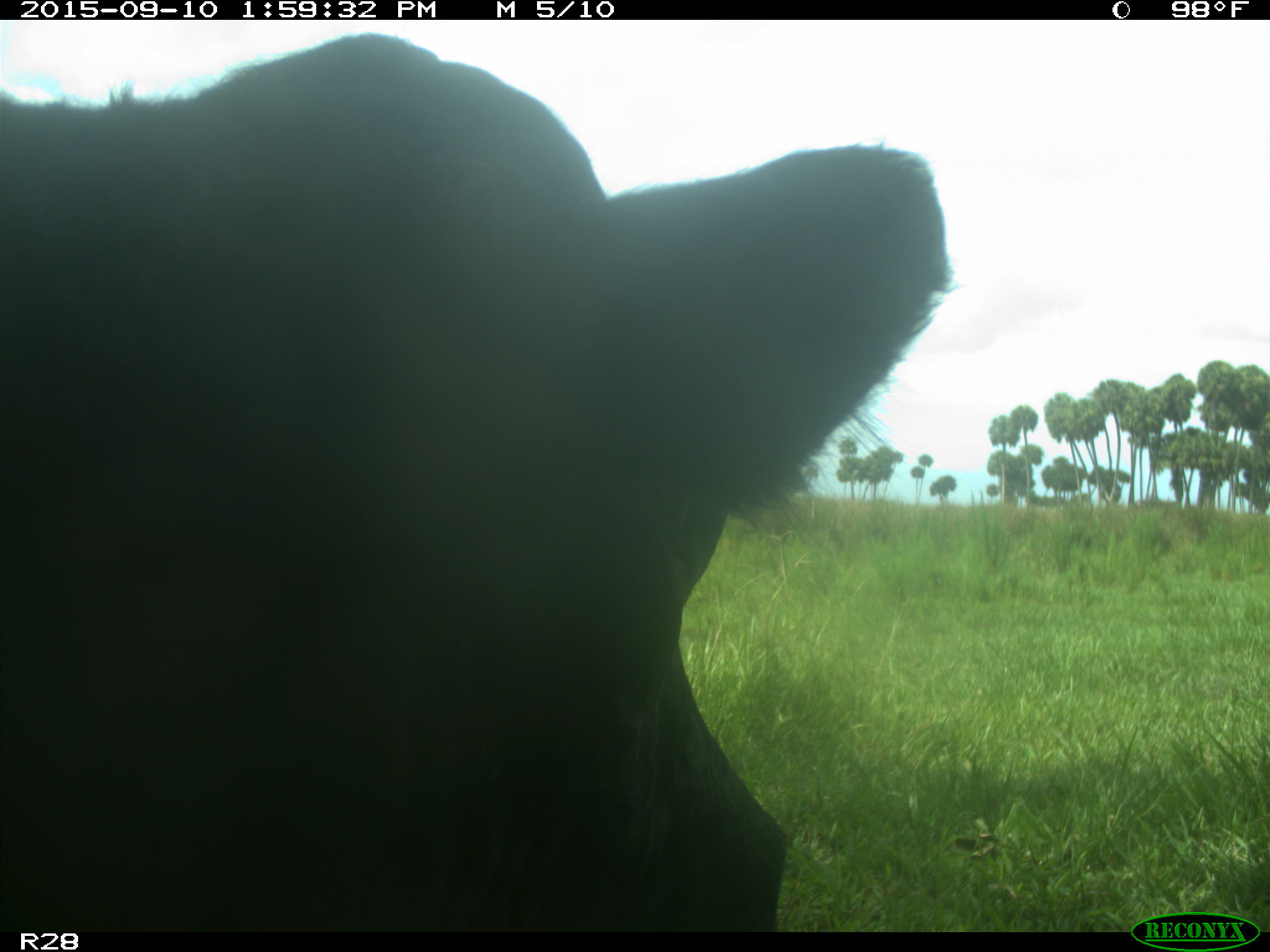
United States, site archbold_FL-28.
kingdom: Animalia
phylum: Chordata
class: Mammalia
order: Artiodactyla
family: Bovidae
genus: Bos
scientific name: Bos taurus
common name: domestic cow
Bos taurus (domestic cow).